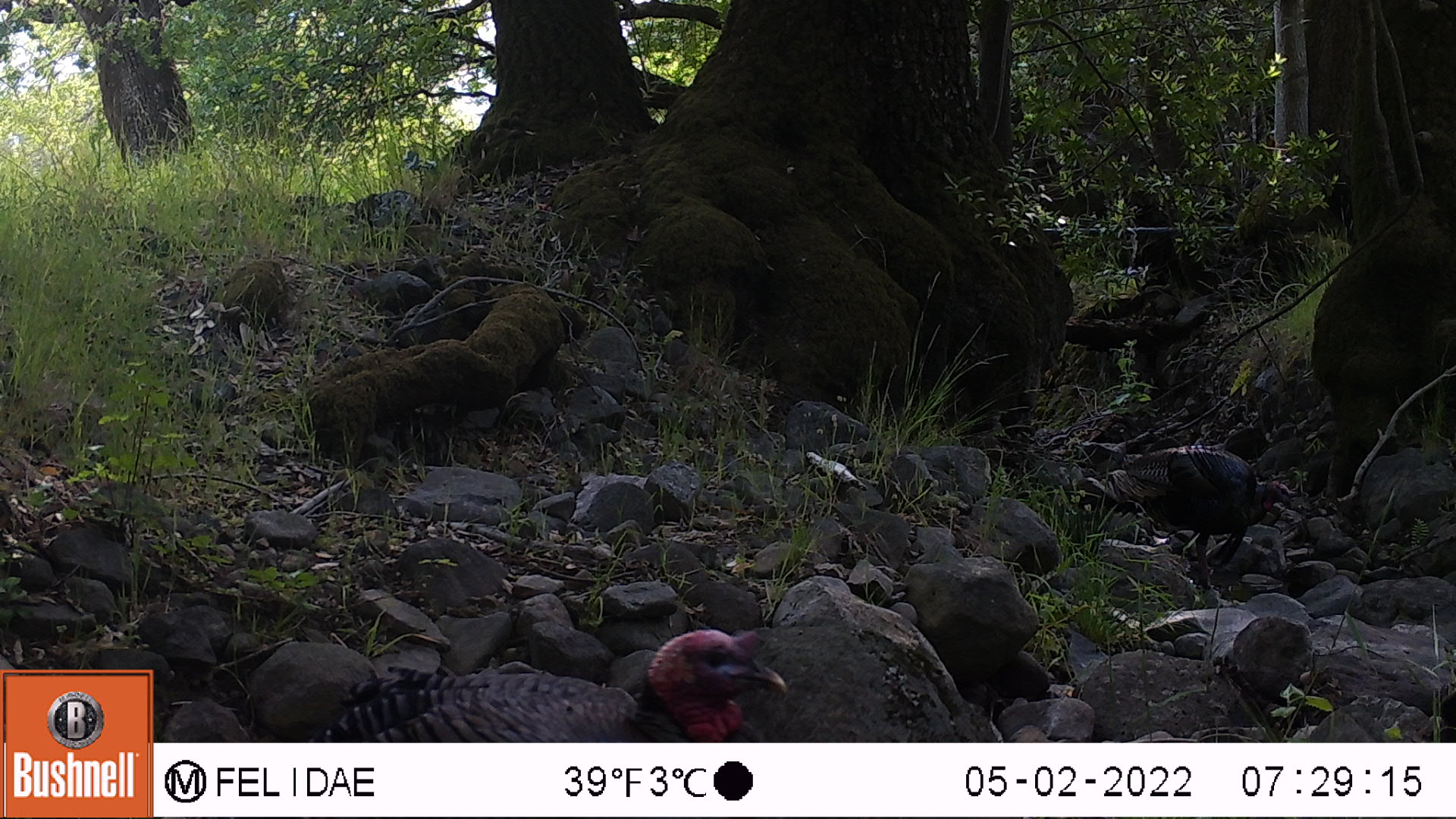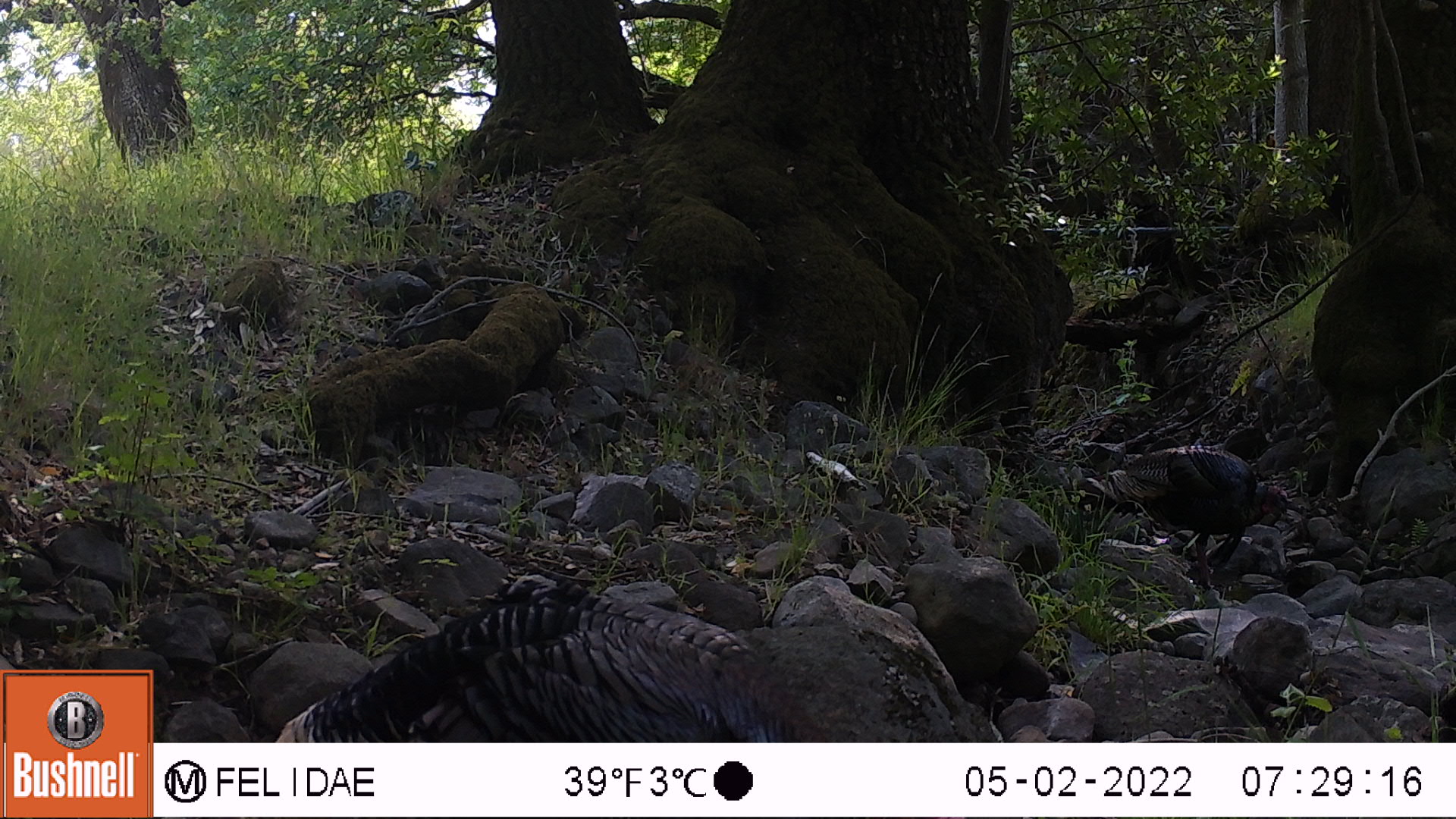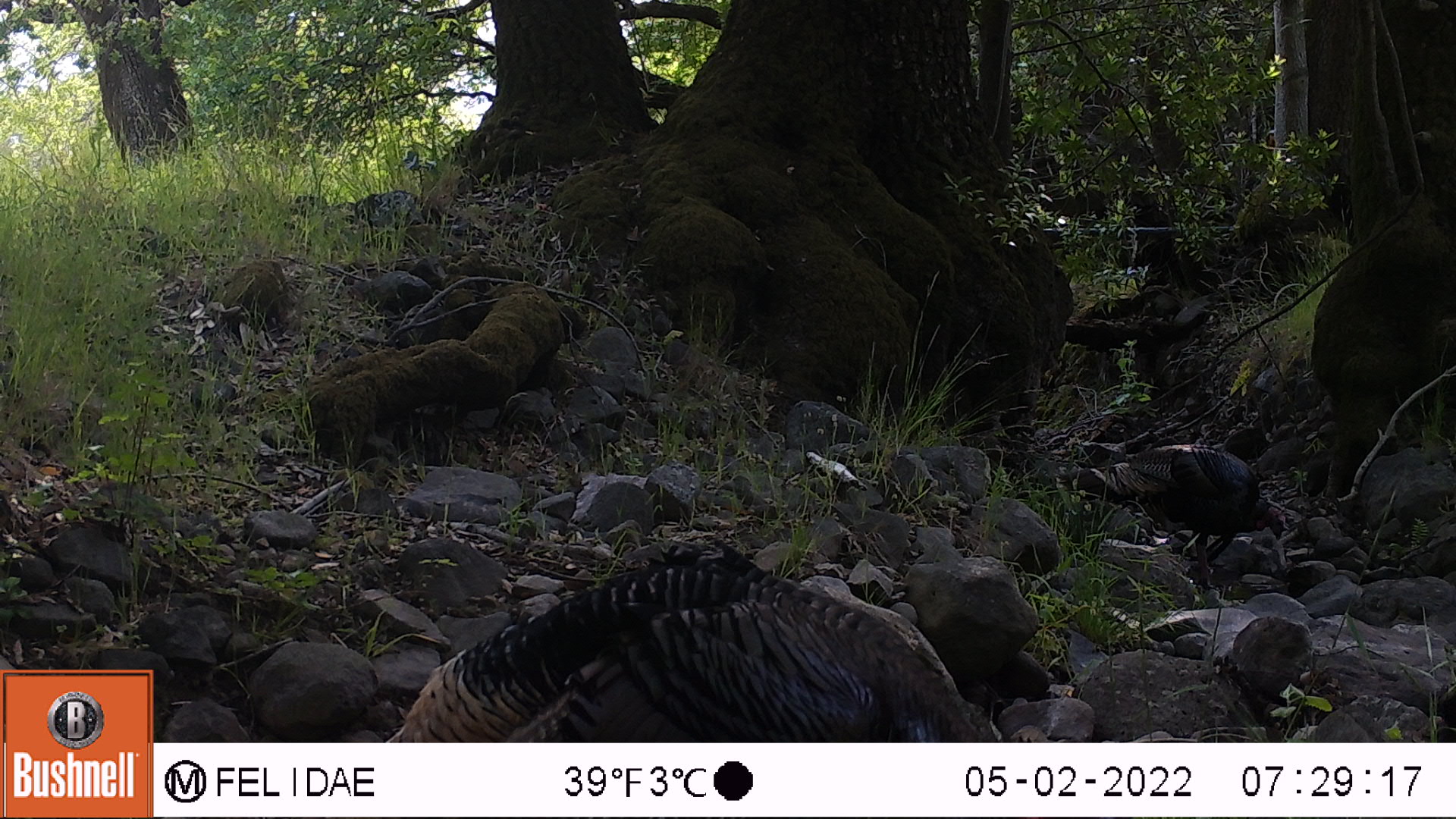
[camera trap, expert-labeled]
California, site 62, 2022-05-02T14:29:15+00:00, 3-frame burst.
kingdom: Animalia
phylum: Chordata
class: Aves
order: Galliformes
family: Phasianidae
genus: Meleagris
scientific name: Meleagris gallopavo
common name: turkey